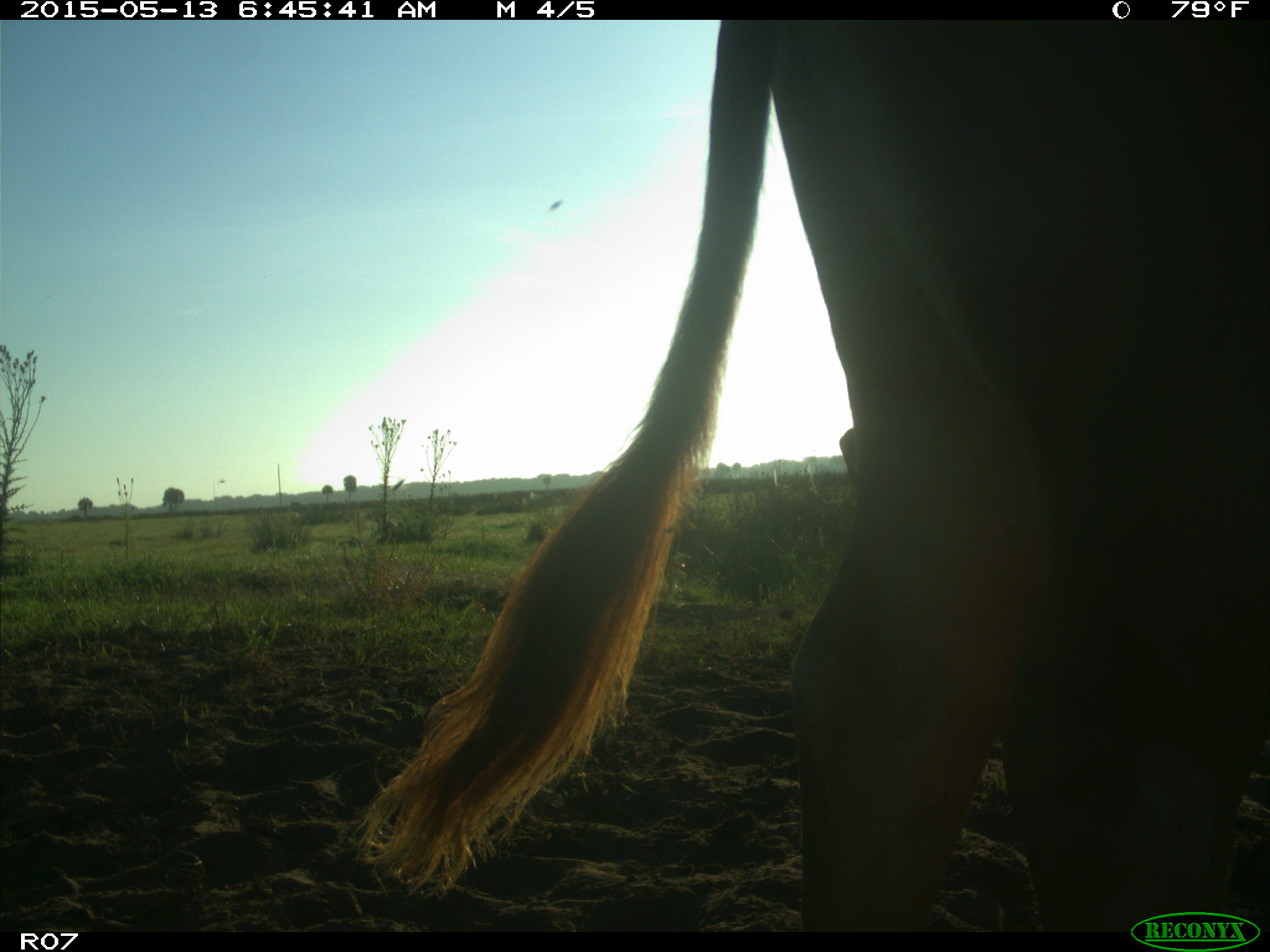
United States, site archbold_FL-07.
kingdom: Animalia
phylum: Chordata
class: Mammalia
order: Artiodactyla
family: Bovidae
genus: Bos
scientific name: Bos taurus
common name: domestic cow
Bos taurus (domestic cow).